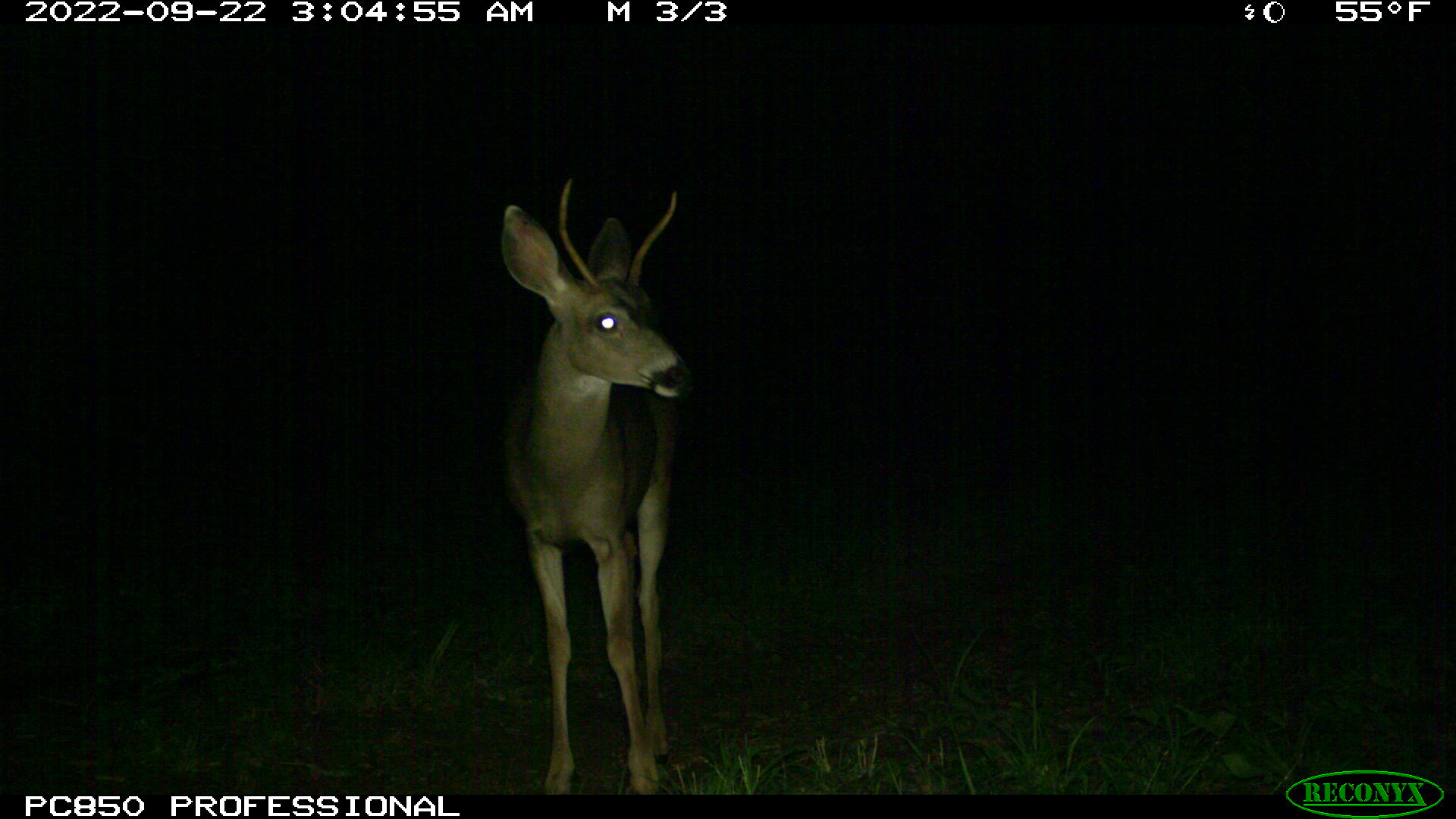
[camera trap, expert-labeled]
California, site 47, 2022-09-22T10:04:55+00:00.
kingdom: Animalia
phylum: Chordata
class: Mammalia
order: Artiodactyla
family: Cervidae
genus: Odocoileus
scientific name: Odocoileus hemionus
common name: mule deer